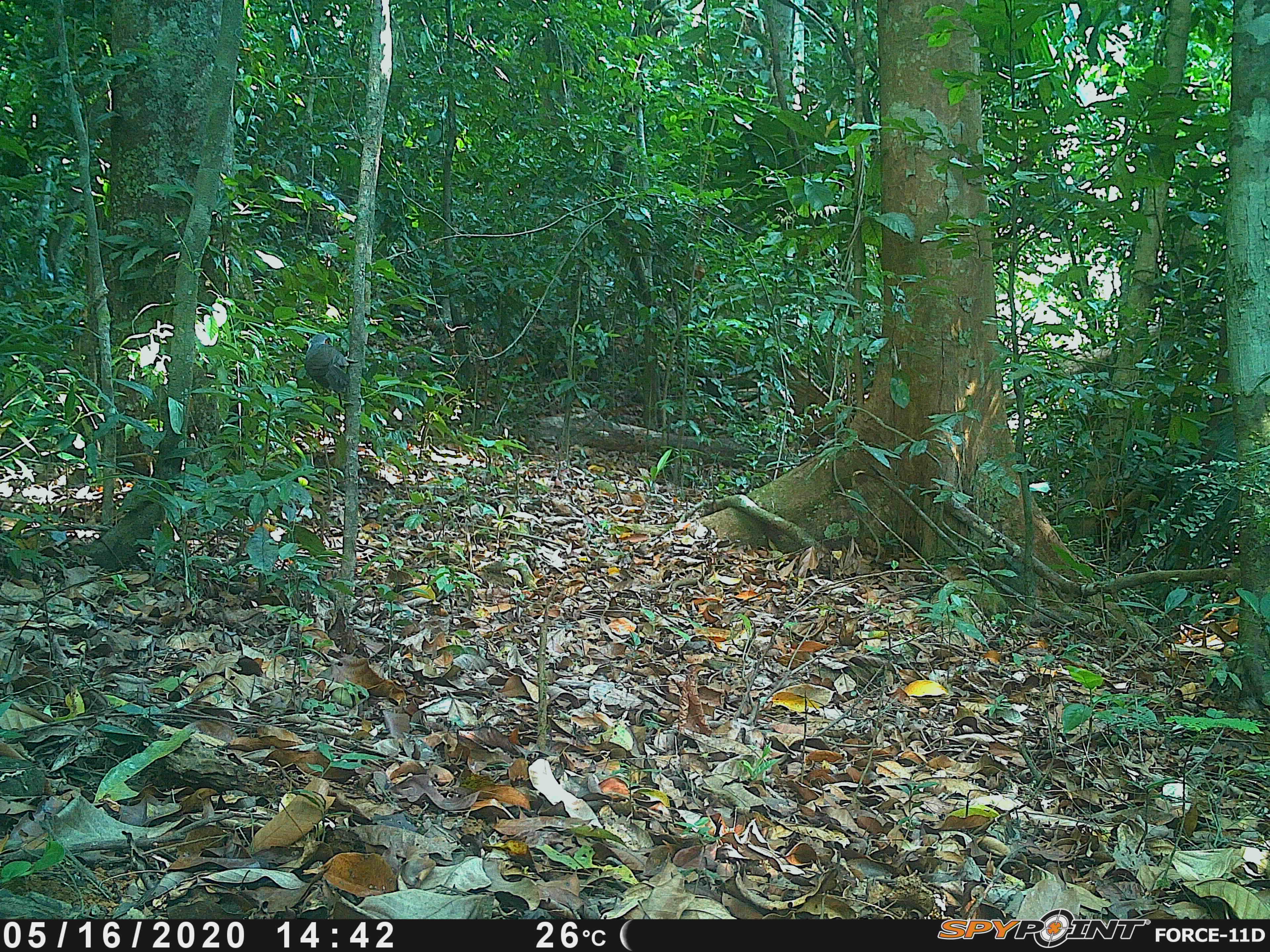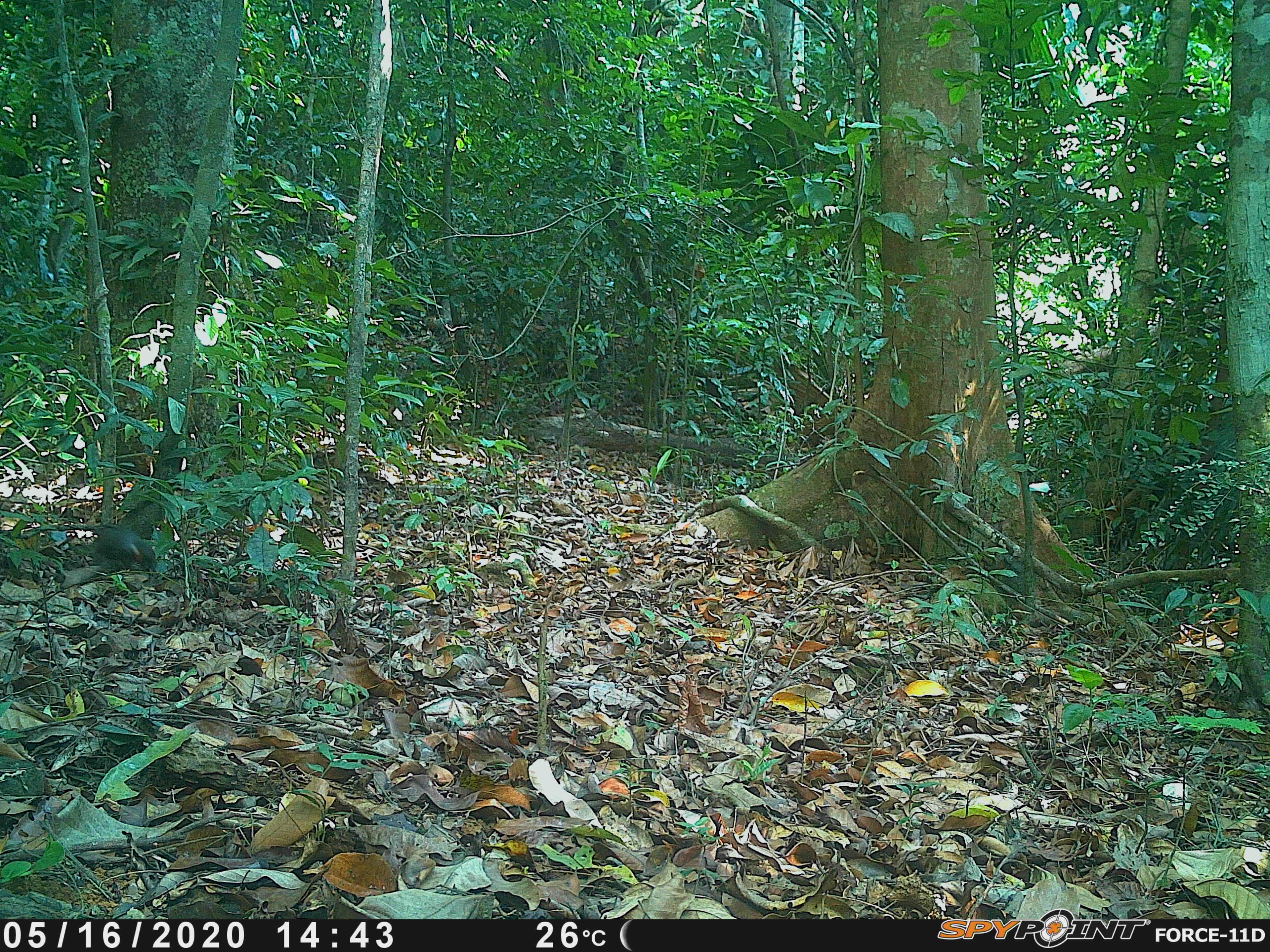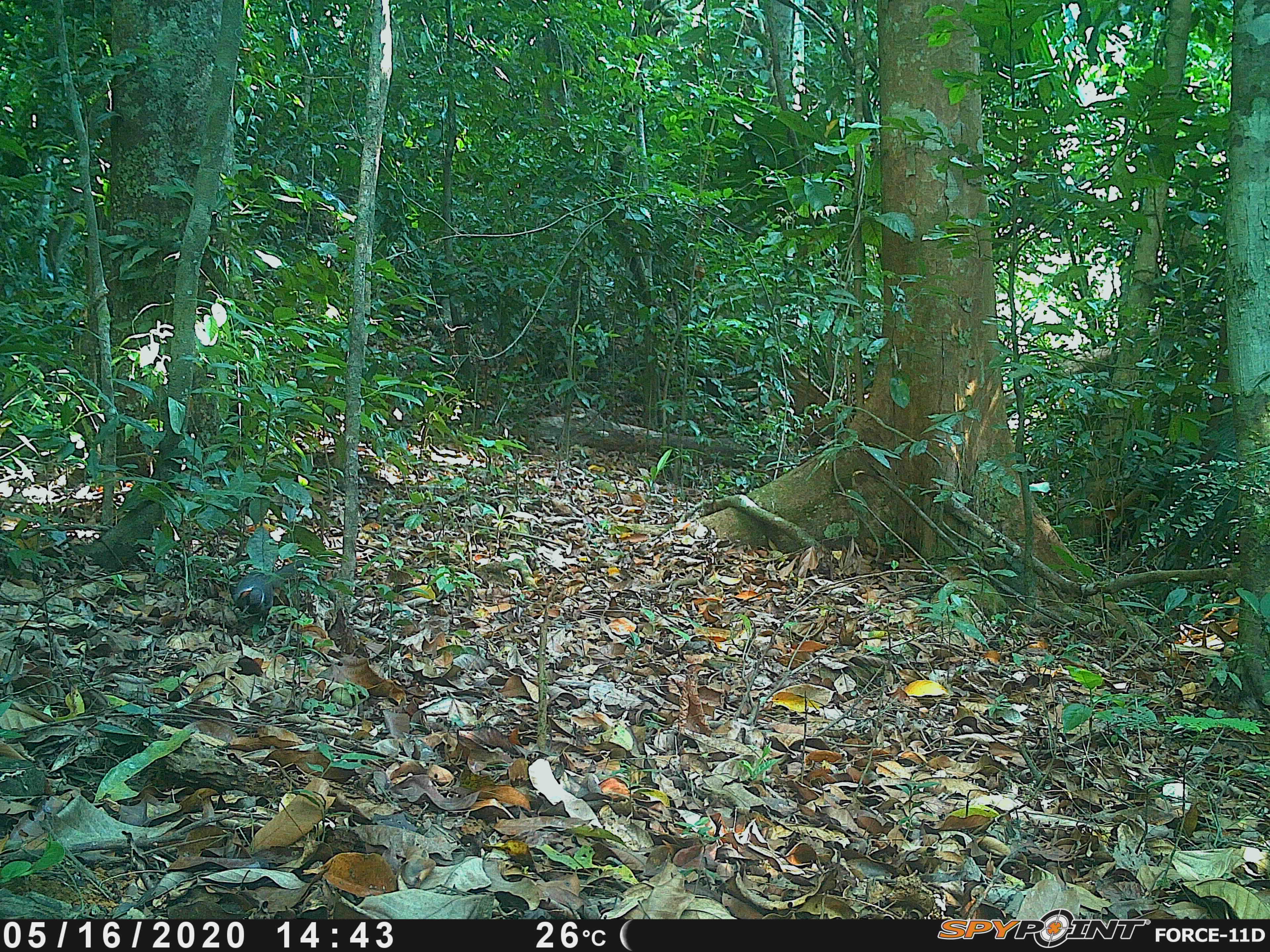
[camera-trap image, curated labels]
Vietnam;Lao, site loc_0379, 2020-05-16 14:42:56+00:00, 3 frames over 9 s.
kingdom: Animalia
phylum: Chordata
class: Aves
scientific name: Aves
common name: bird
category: unidentified bird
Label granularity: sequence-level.